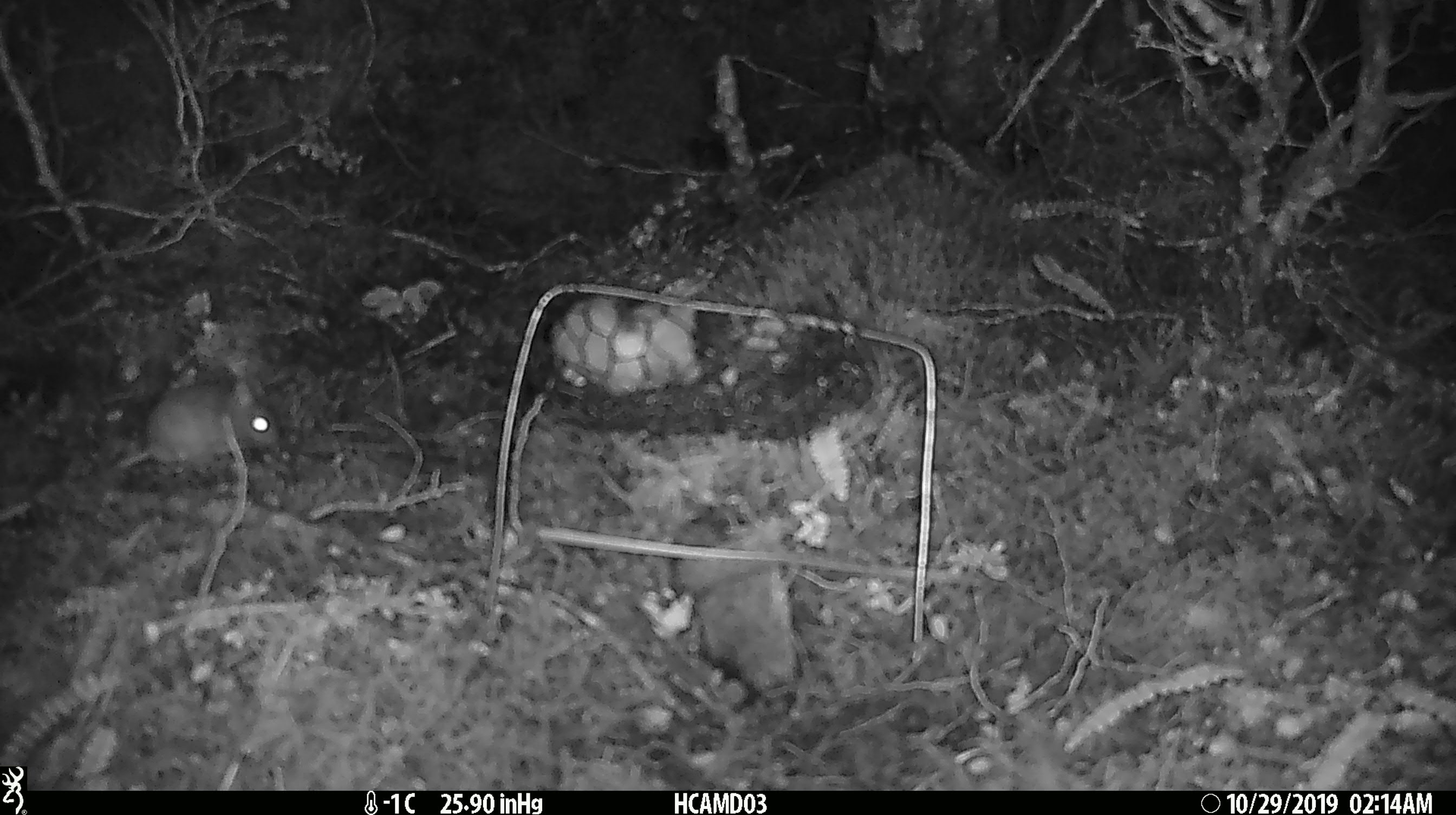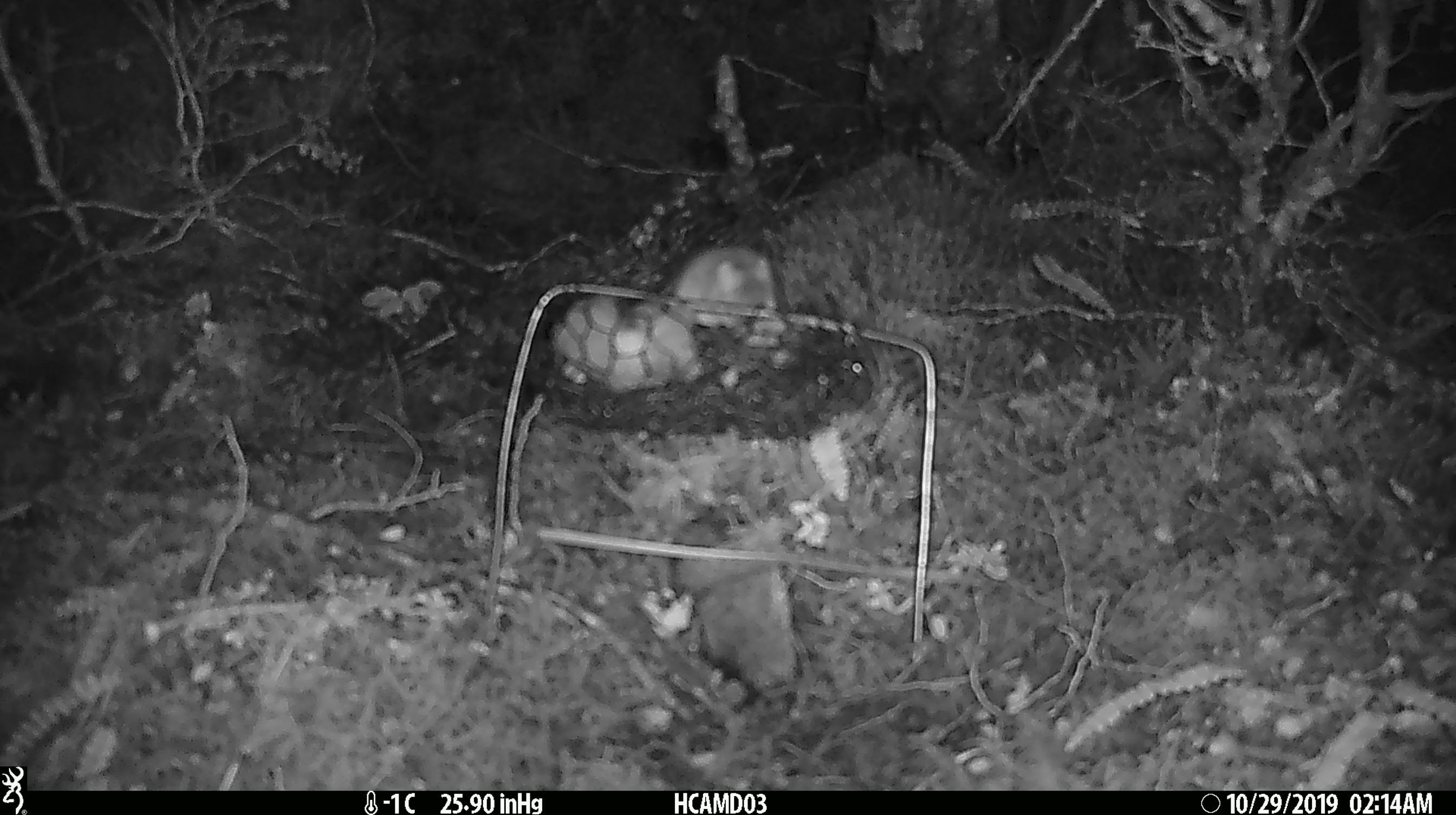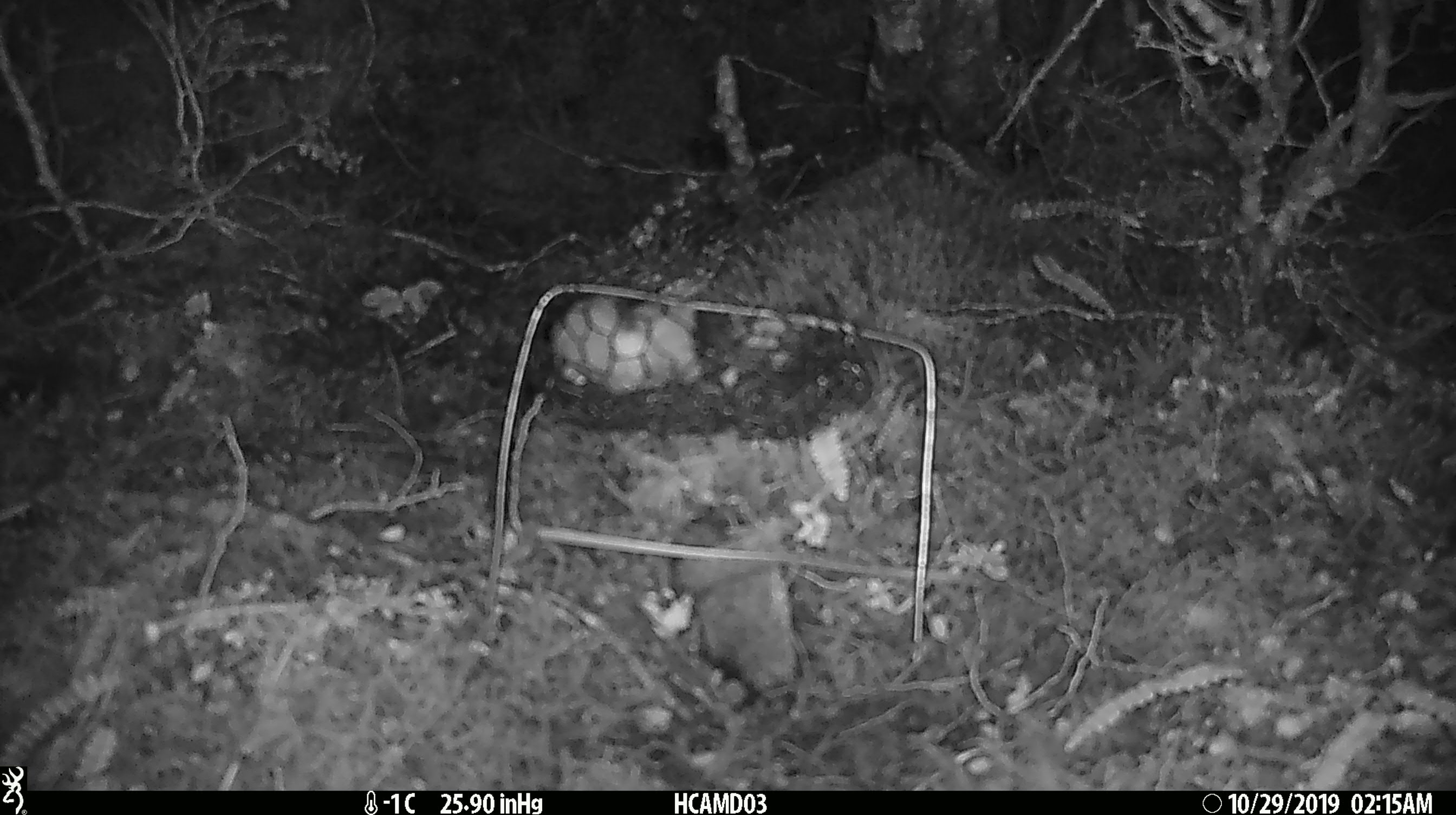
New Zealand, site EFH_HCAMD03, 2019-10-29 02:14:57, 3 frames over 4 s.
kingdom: Animalia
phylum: Chordata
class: Mammalia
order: Rodentia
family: Muridae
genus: Mus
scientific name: Mus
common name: mouse